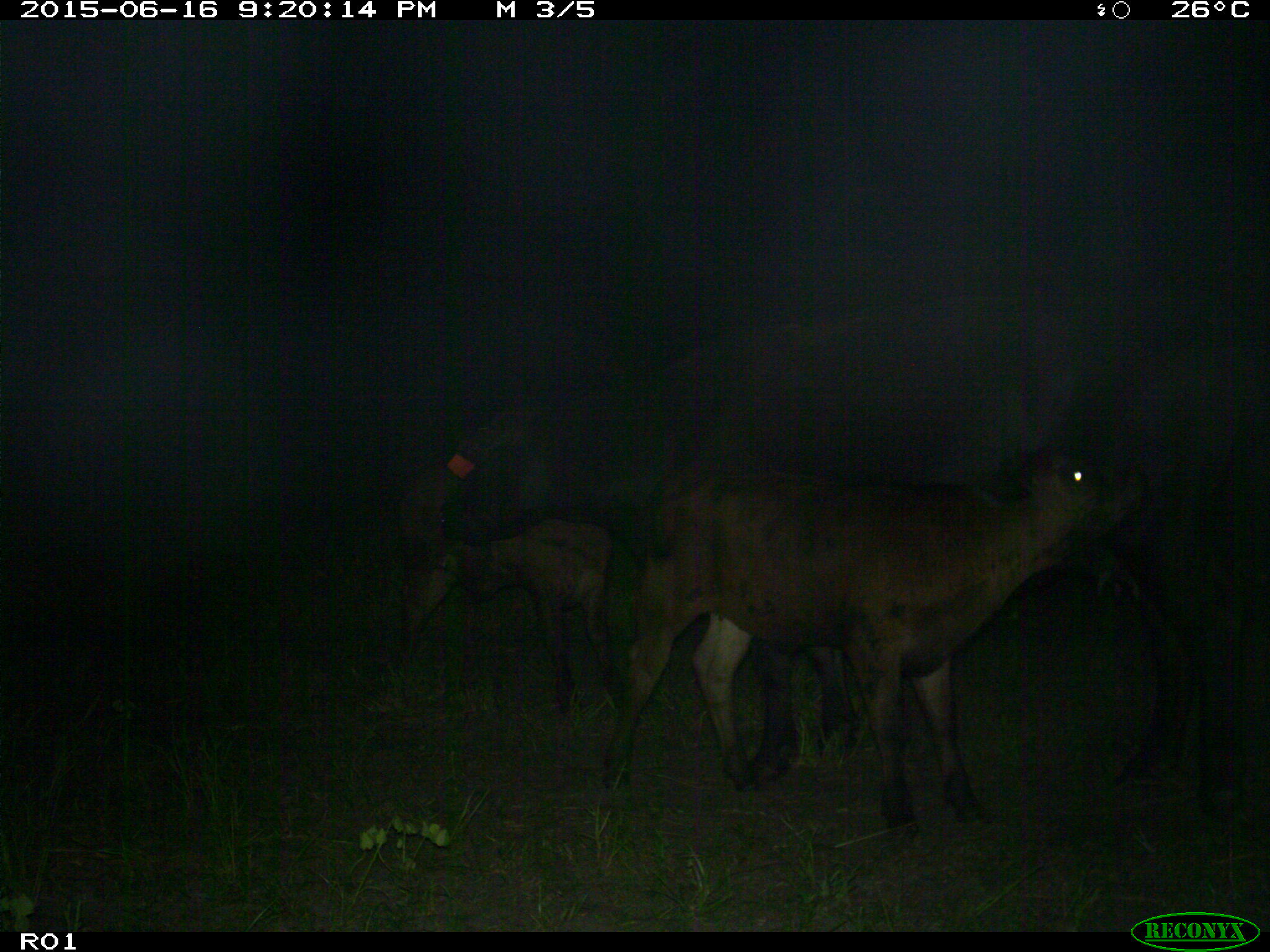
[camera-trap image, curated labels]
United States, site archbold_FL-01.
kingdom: Animalia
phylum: Chordata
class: Mammalia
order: Artiodactyla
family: Bovidae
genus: Bos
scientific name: Bos taurus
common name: domestic cow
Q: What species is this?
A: Bos taurus (domestic cow).